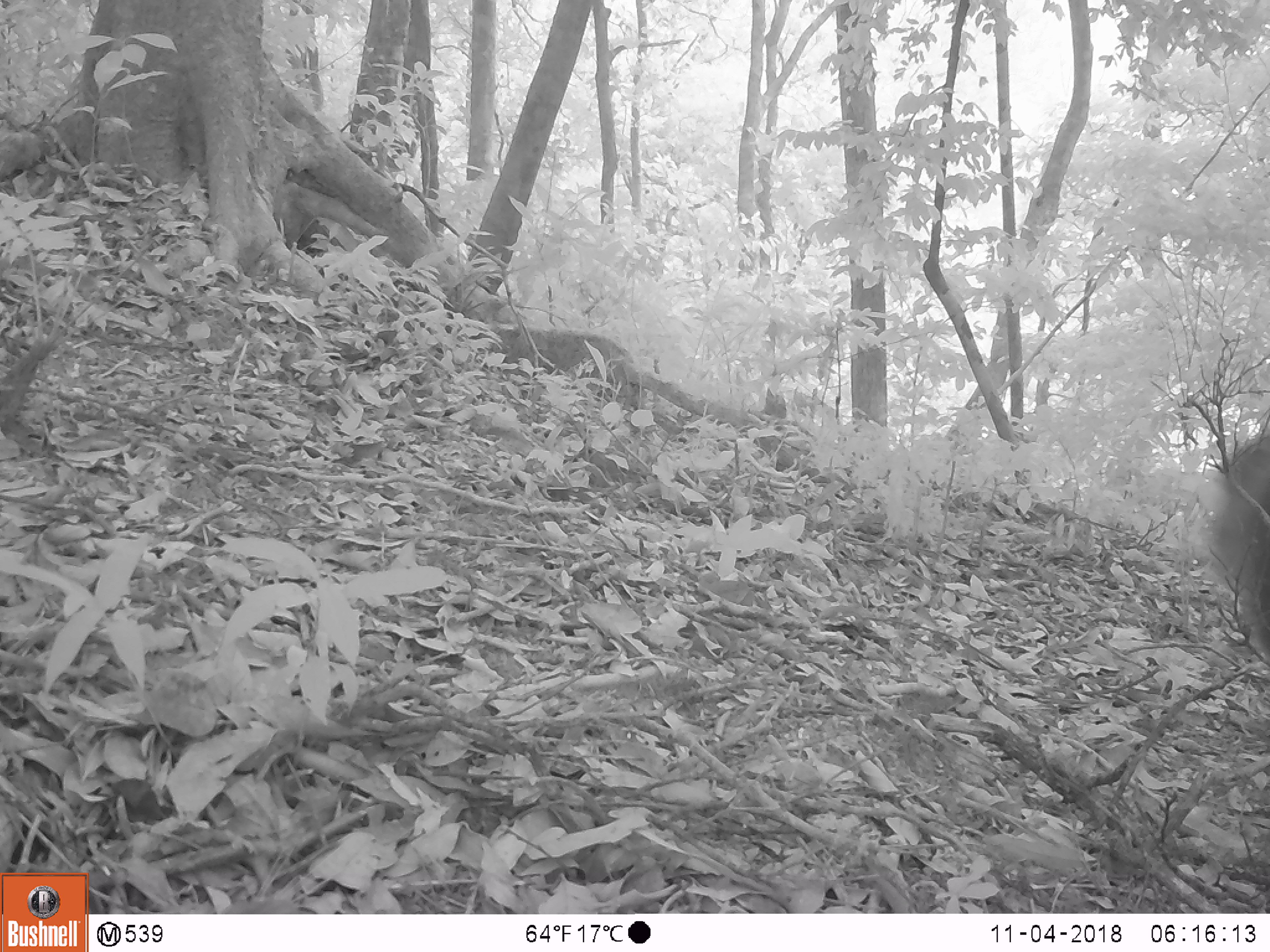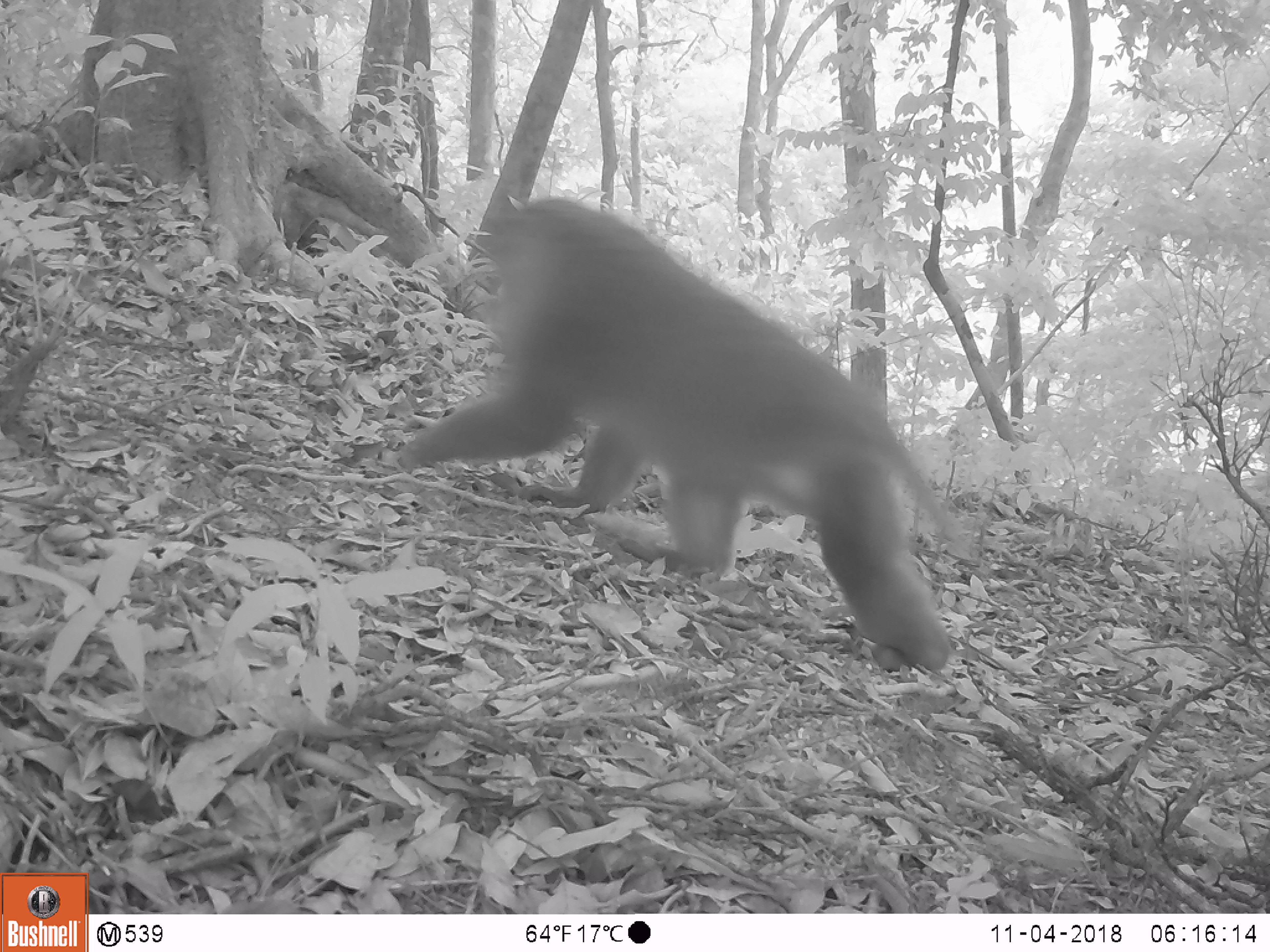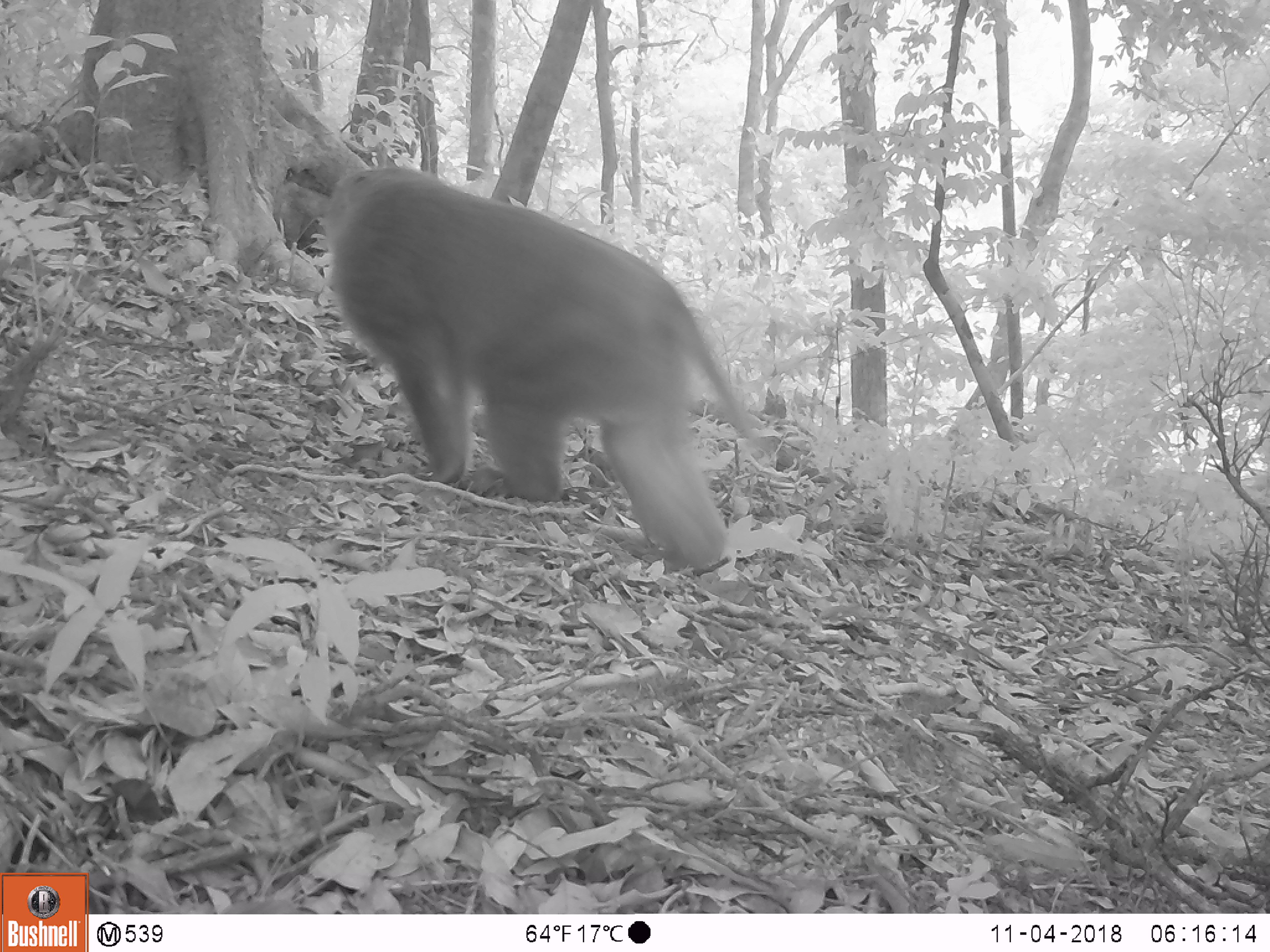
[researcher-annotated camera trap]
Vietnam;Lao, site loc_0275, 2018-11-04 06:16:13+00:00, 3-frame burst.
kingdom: Animalia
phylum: Chordata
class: Mammalia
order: Primates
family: Cercopithecidae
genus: Macaca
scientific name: Macaca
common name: macaques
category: assam or rhesus macaque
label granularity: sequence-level